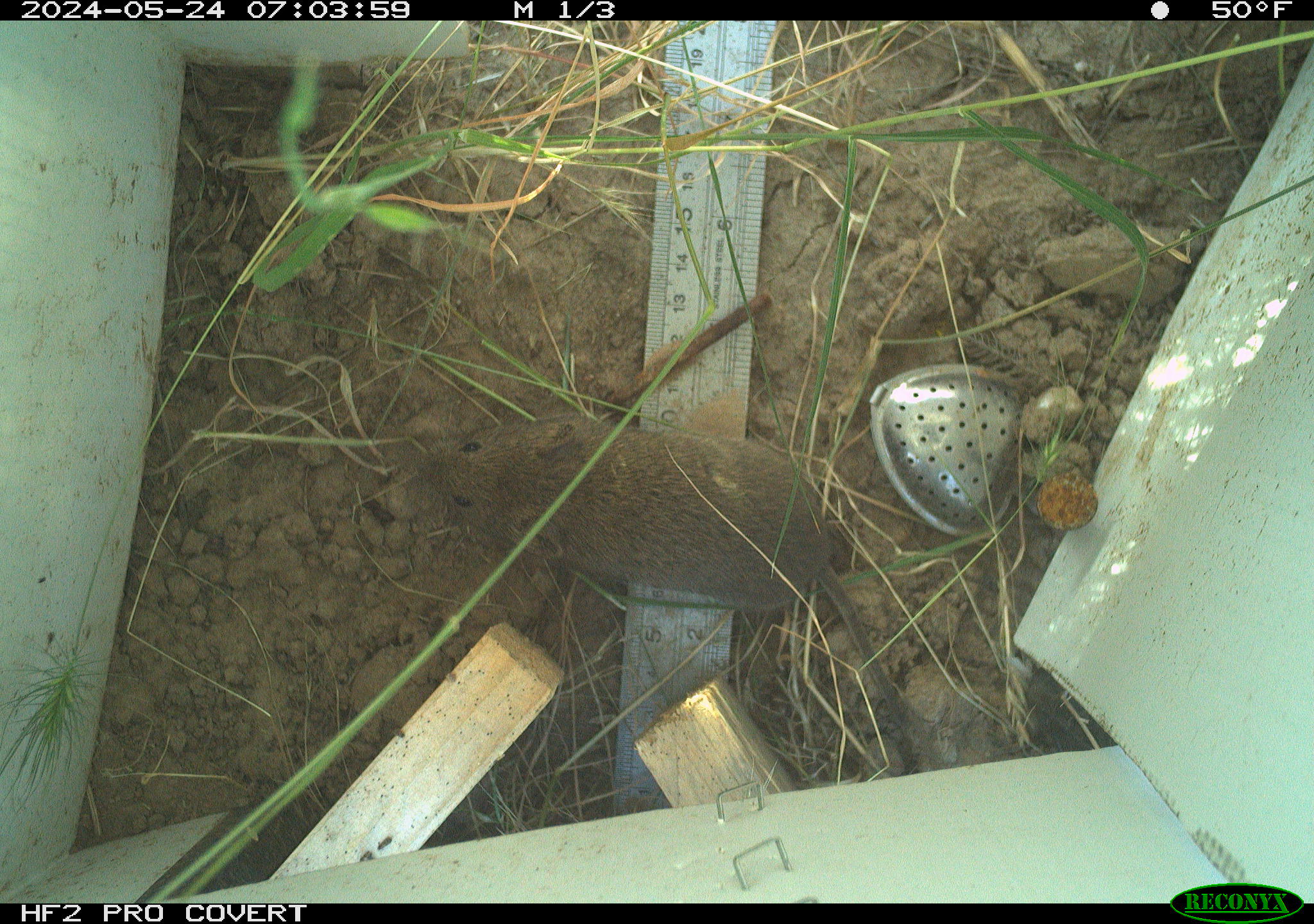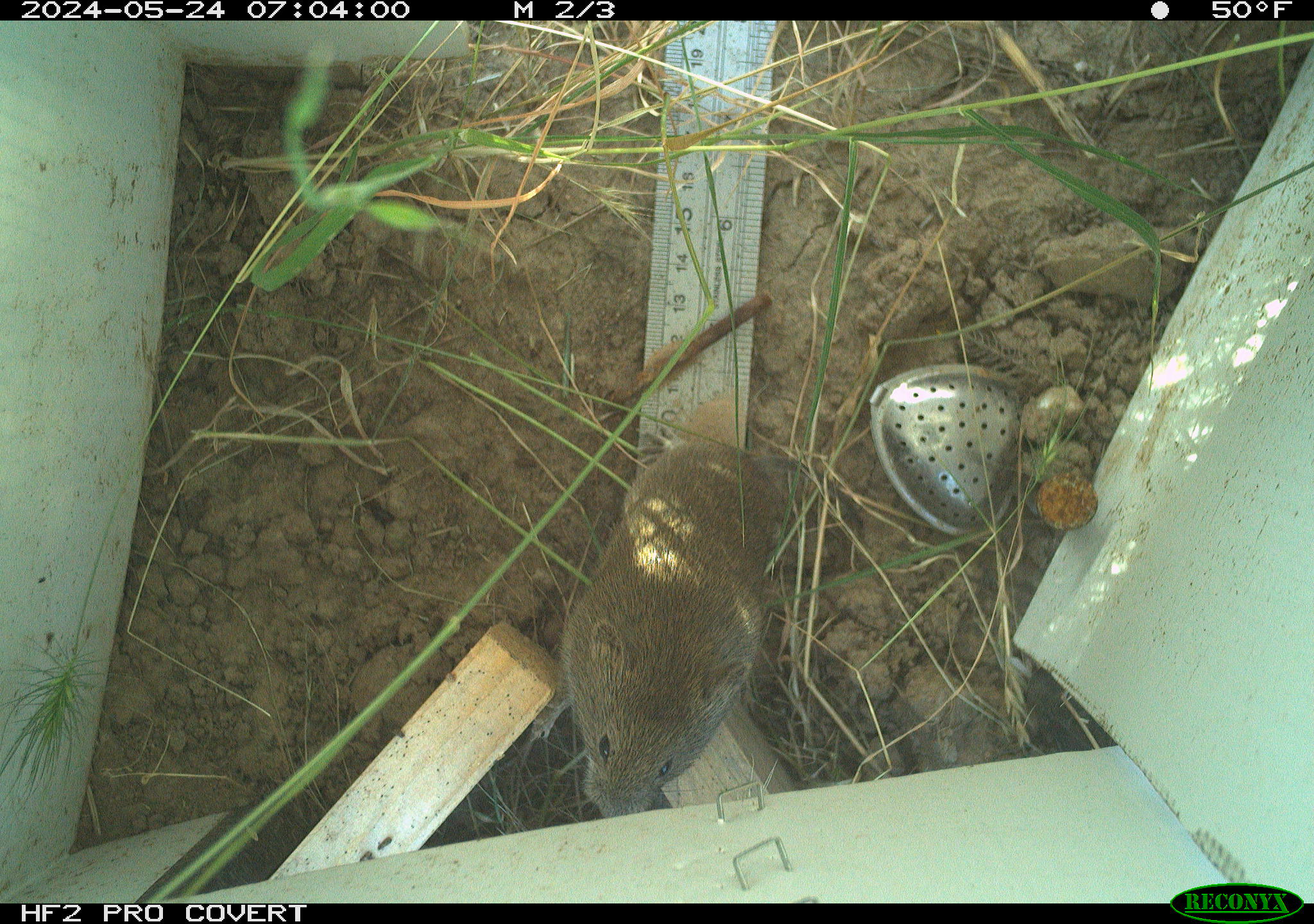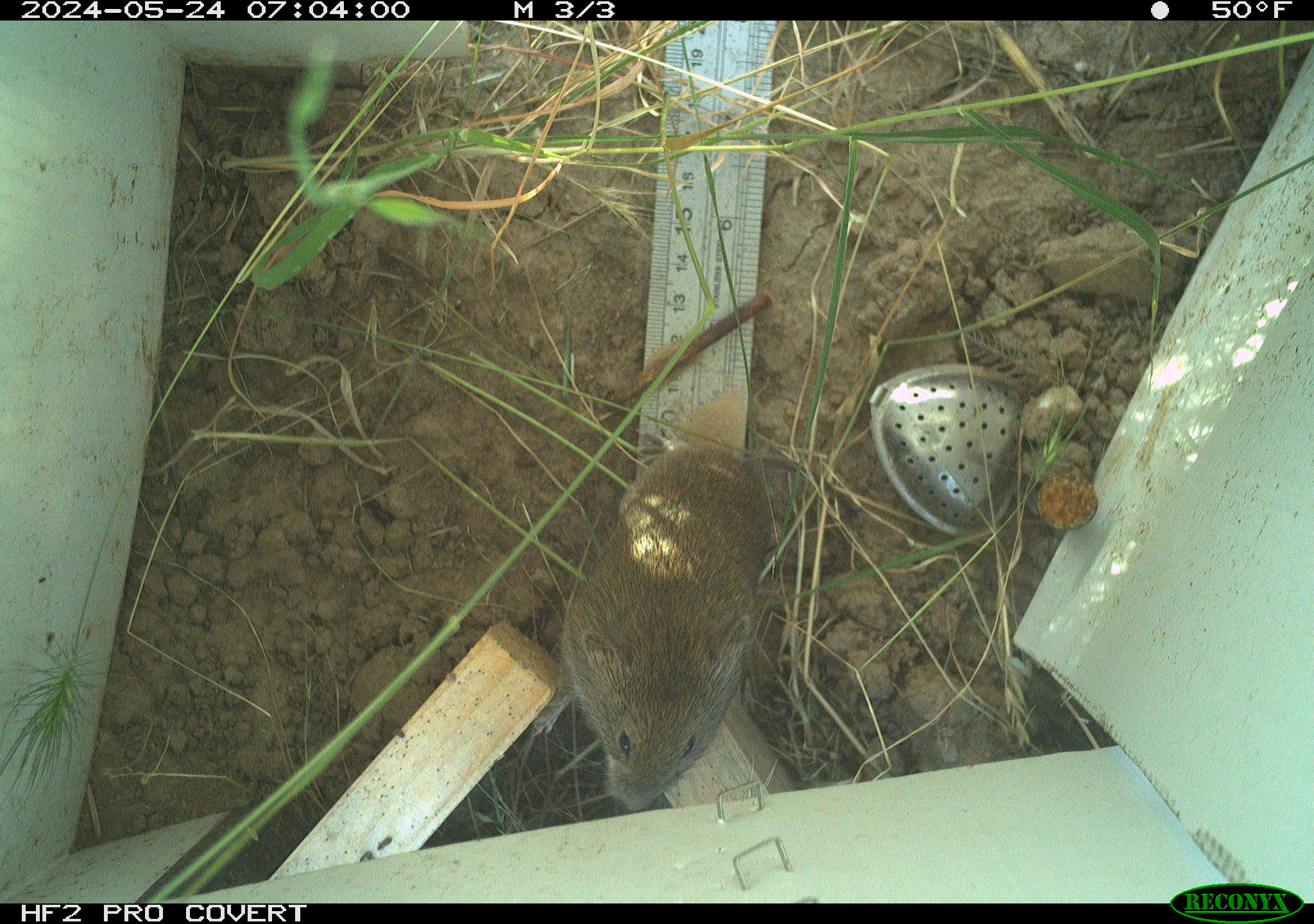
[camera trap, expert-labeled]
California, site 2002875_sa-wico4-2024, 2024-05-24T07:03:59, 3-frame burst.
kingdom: Animalia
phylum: Chordata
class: Mammalia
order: Rodentia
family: Cricetidae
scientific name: Arvicolinae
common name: voles, lemmings, and muskrats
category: arvicolinae subfamily